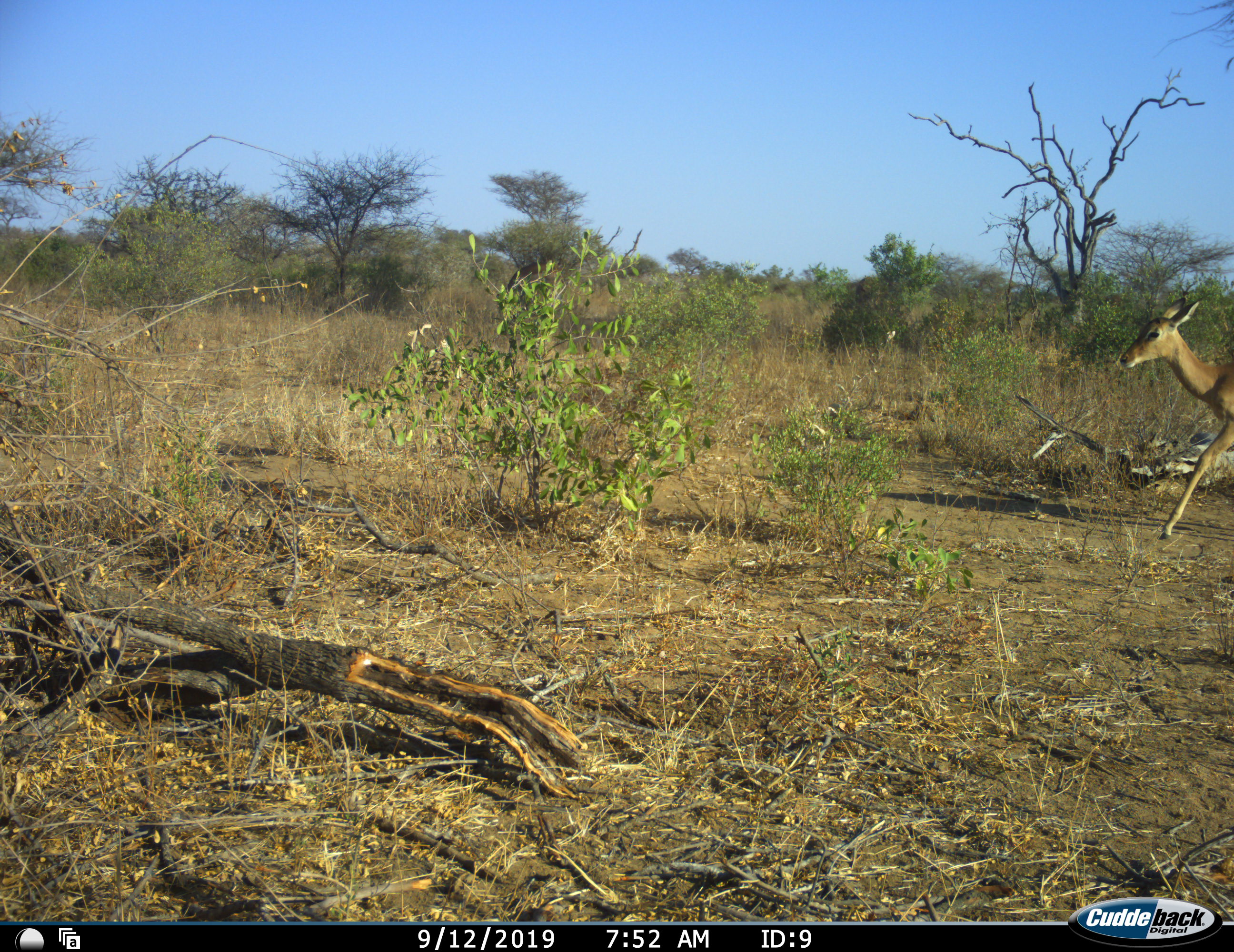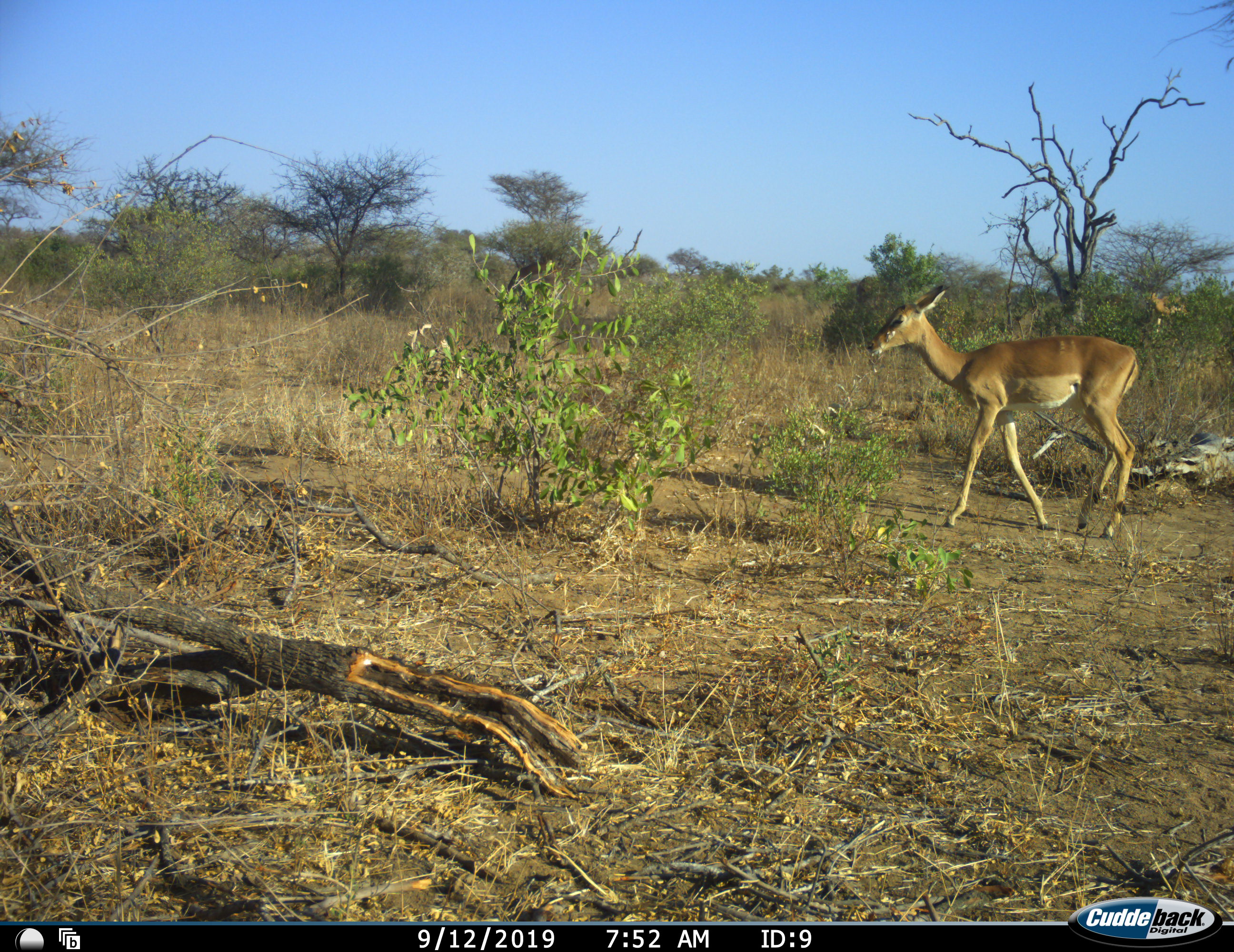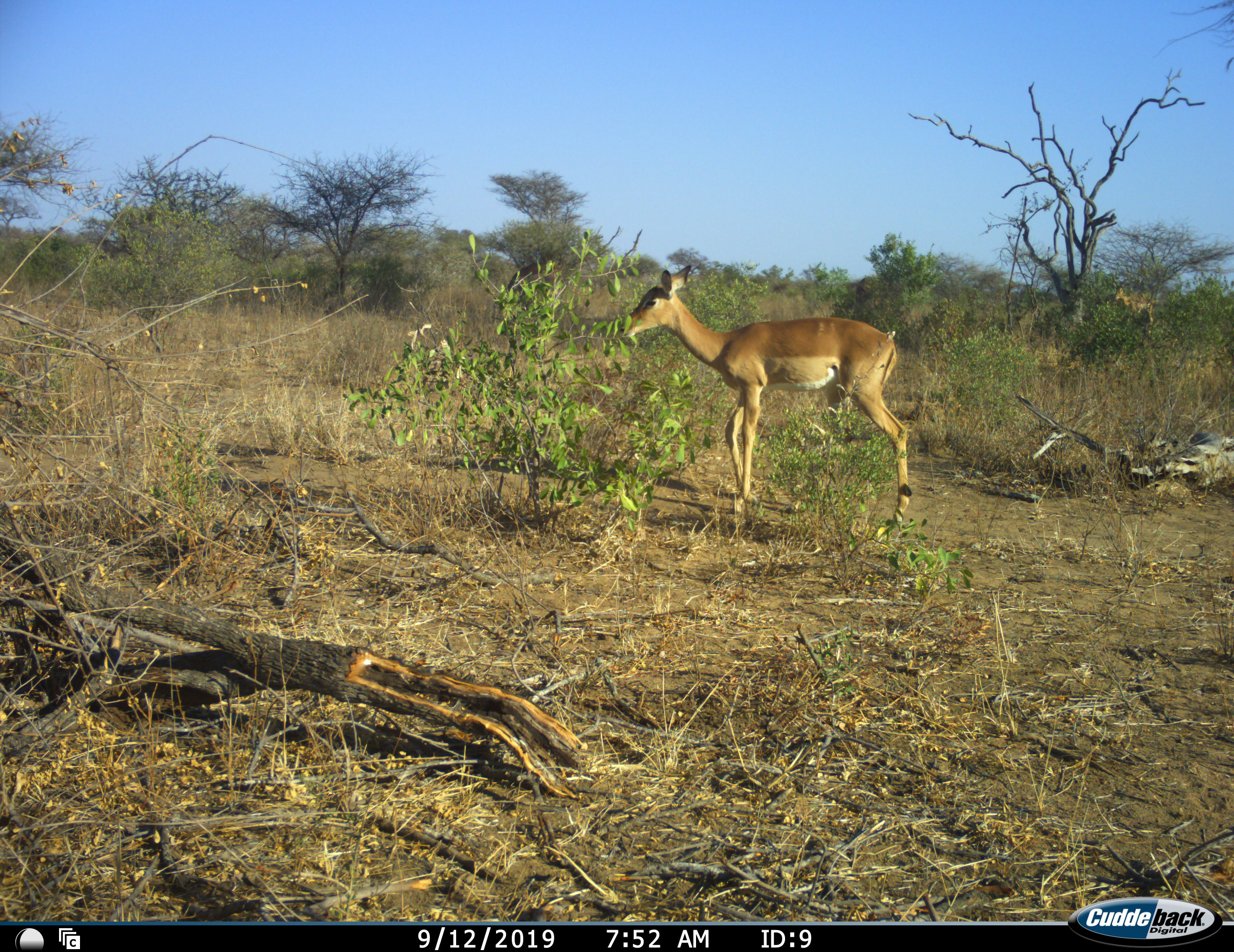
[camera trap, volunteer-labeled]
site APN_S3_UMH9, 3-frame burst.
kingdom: Animalia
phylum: Chordata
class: Mammalia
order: Artiodactyla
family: Bovidae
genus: Aepyceros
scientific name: Aepyceros melampus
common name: impala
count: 1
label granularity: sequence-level